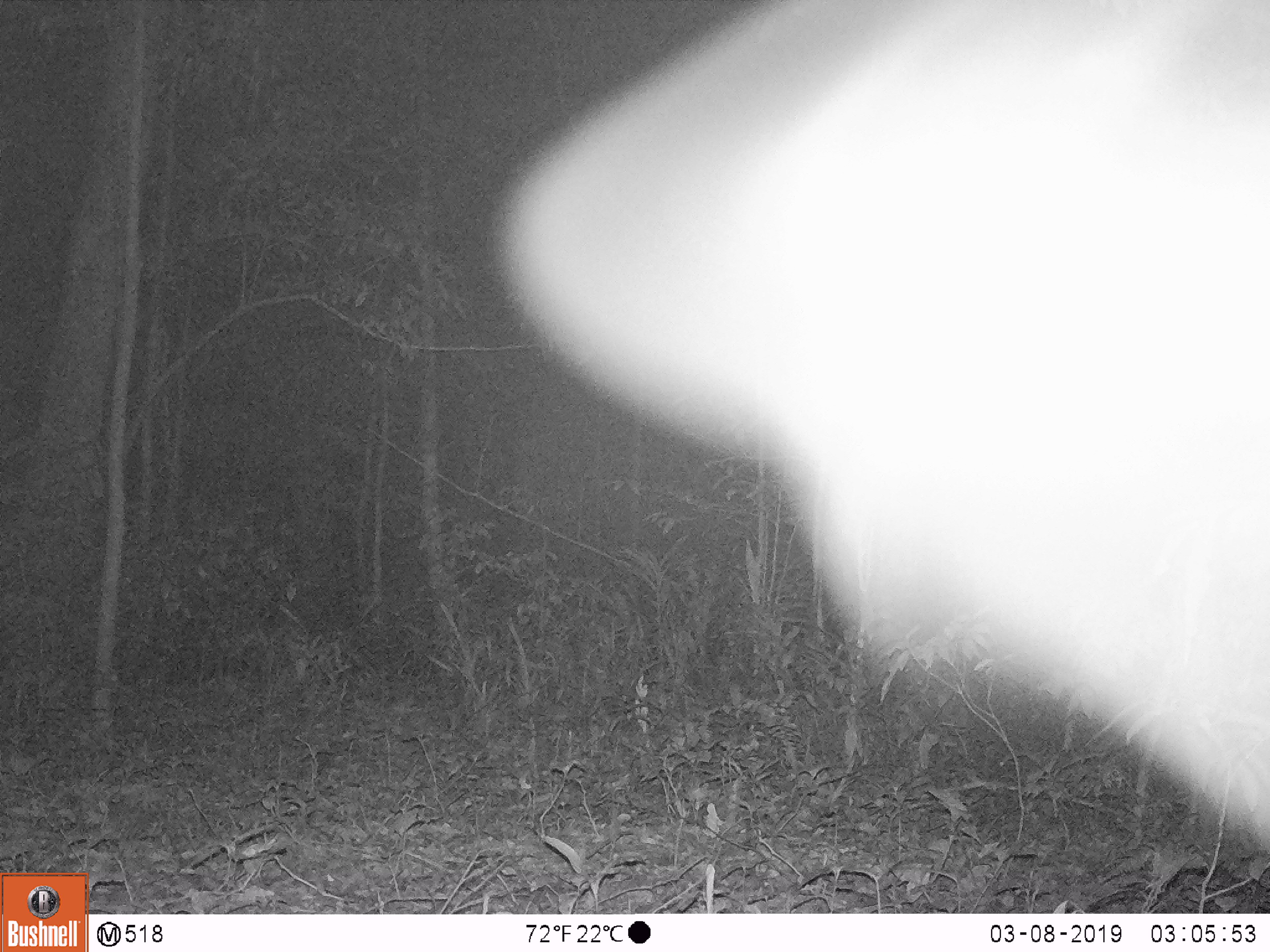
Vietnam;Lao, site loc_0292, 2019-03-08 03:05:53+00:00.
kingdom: Animalia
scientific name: Animalia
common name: animal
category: unidentified animal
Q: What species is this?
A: Unidentified animal (animal) (Animalia).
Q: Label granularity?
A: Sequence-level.